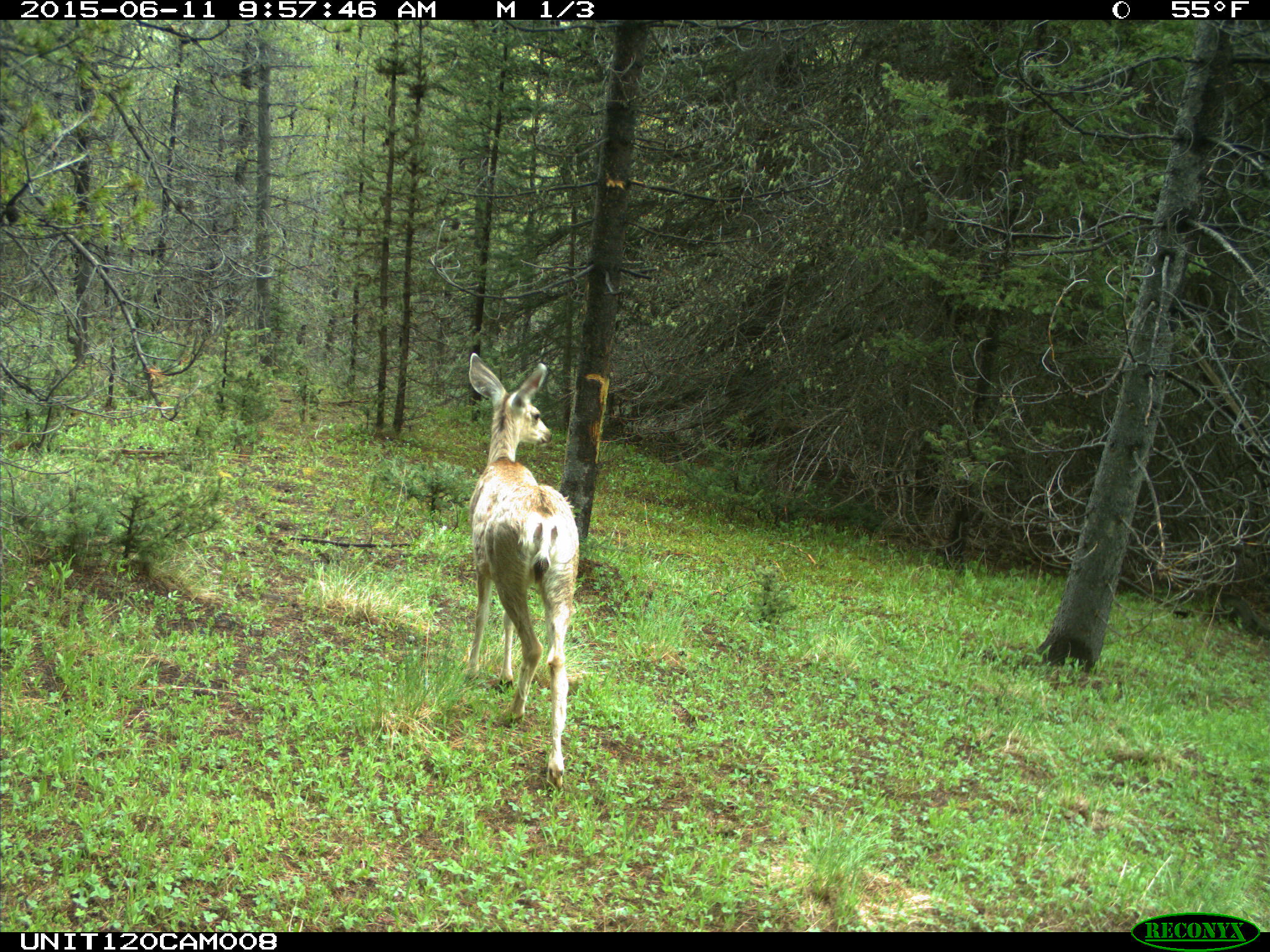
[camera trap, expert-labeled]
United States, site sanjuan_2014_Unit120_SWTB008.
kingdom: Animalia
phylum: Chordata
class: Mammalia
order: Artiodactyla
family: Cervidae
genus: Odocoileus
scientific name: Odocoileus hemionus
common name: mule deer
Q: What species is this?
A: Odocoileus hemionus (mule deer).